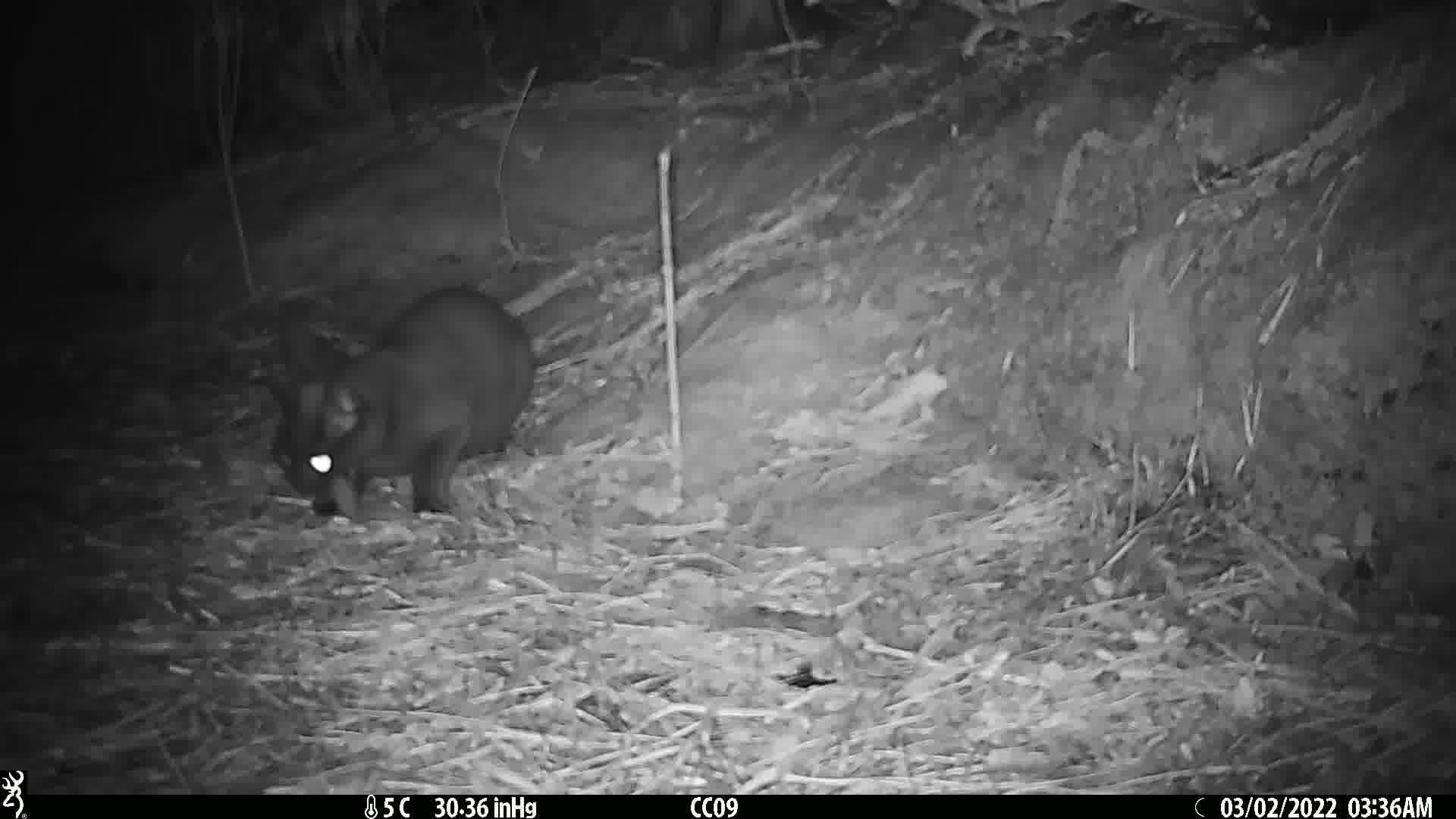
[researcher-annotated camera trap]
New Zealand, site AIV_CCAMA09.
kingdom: Animalia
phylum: Chordata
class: Mammalia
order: Carnivora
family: Felidae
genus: Felis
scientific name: Felis catus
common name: domestic cat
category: cat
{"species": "cat (domestic cat) (Felis catus)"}